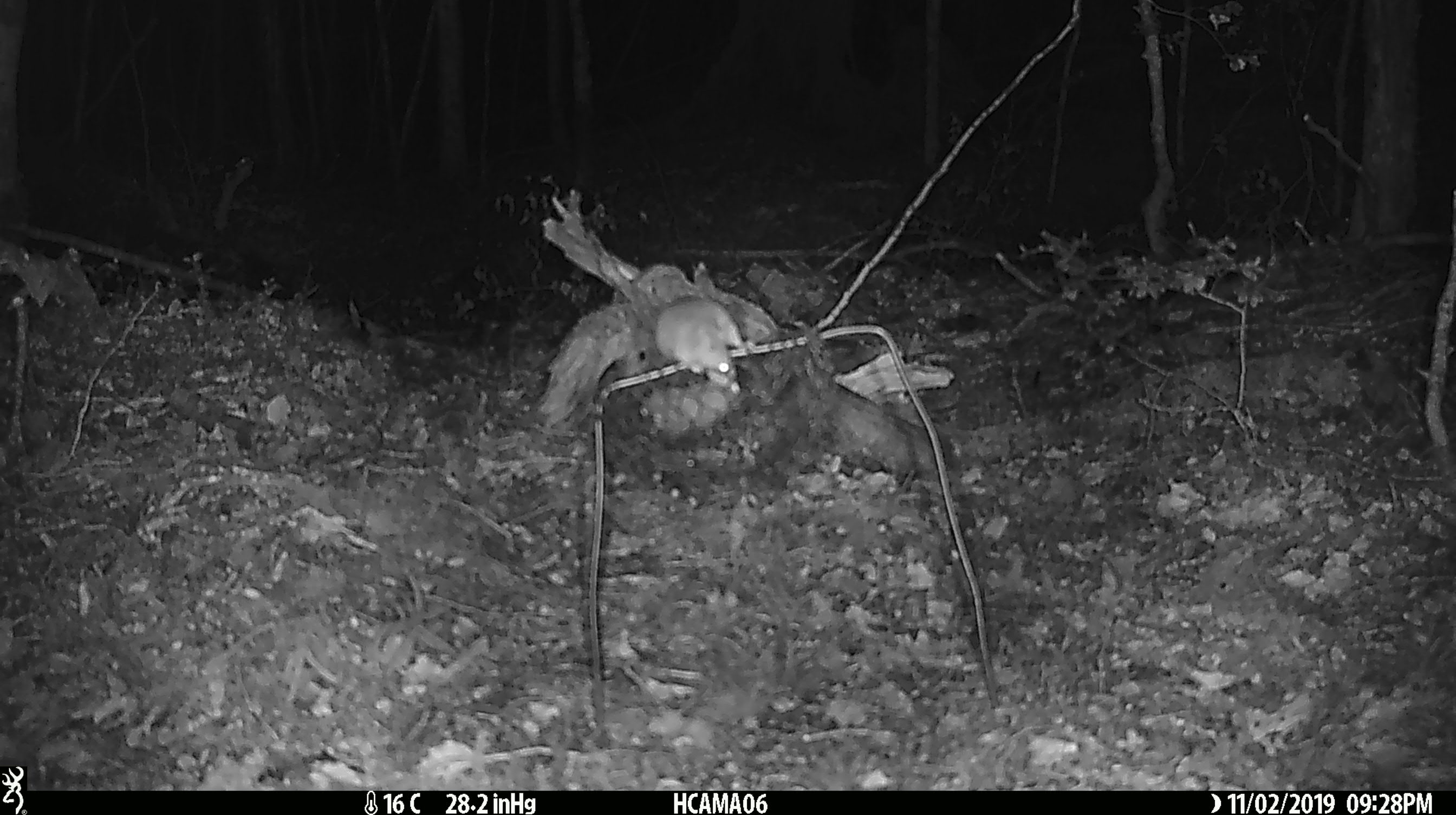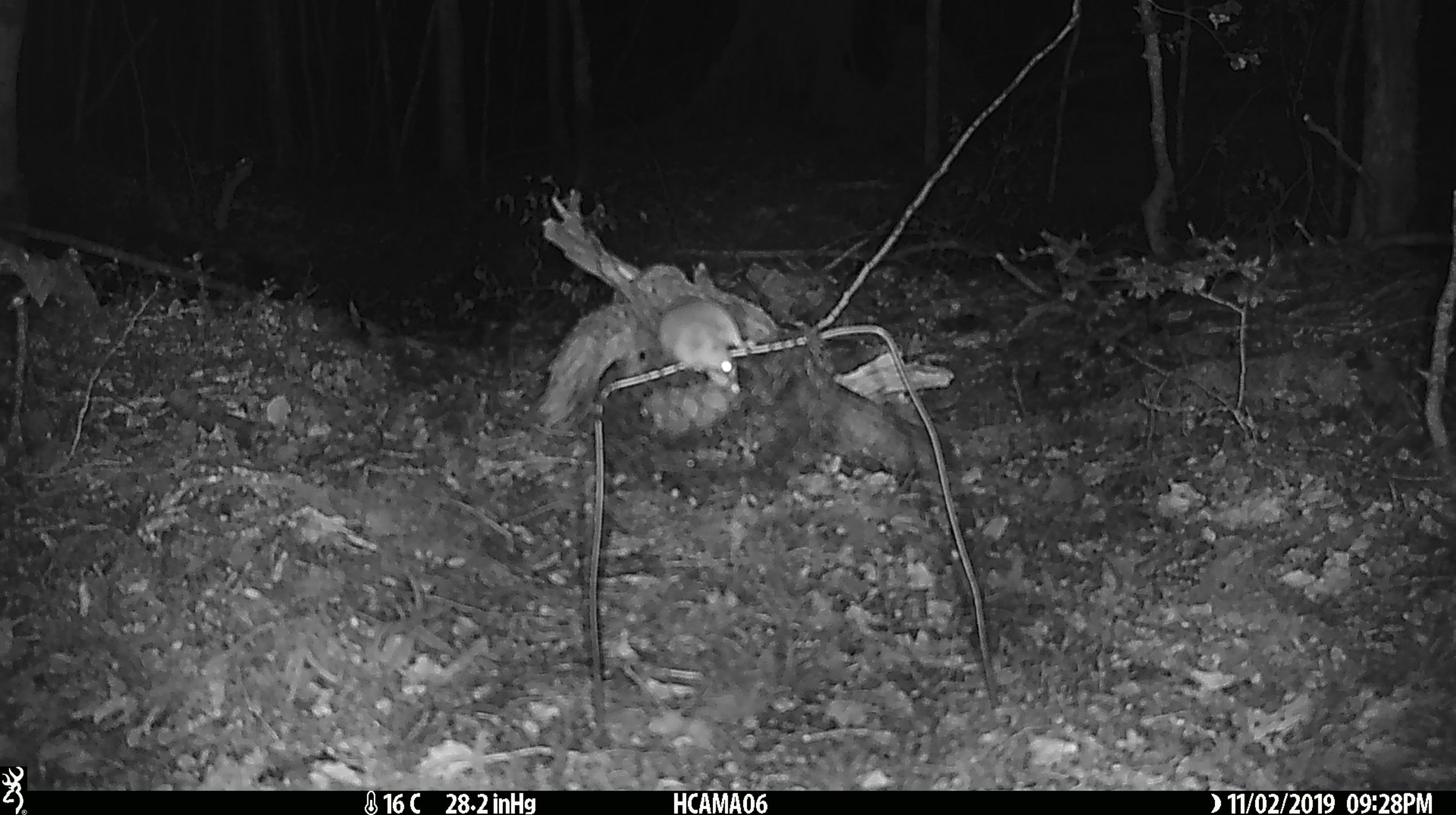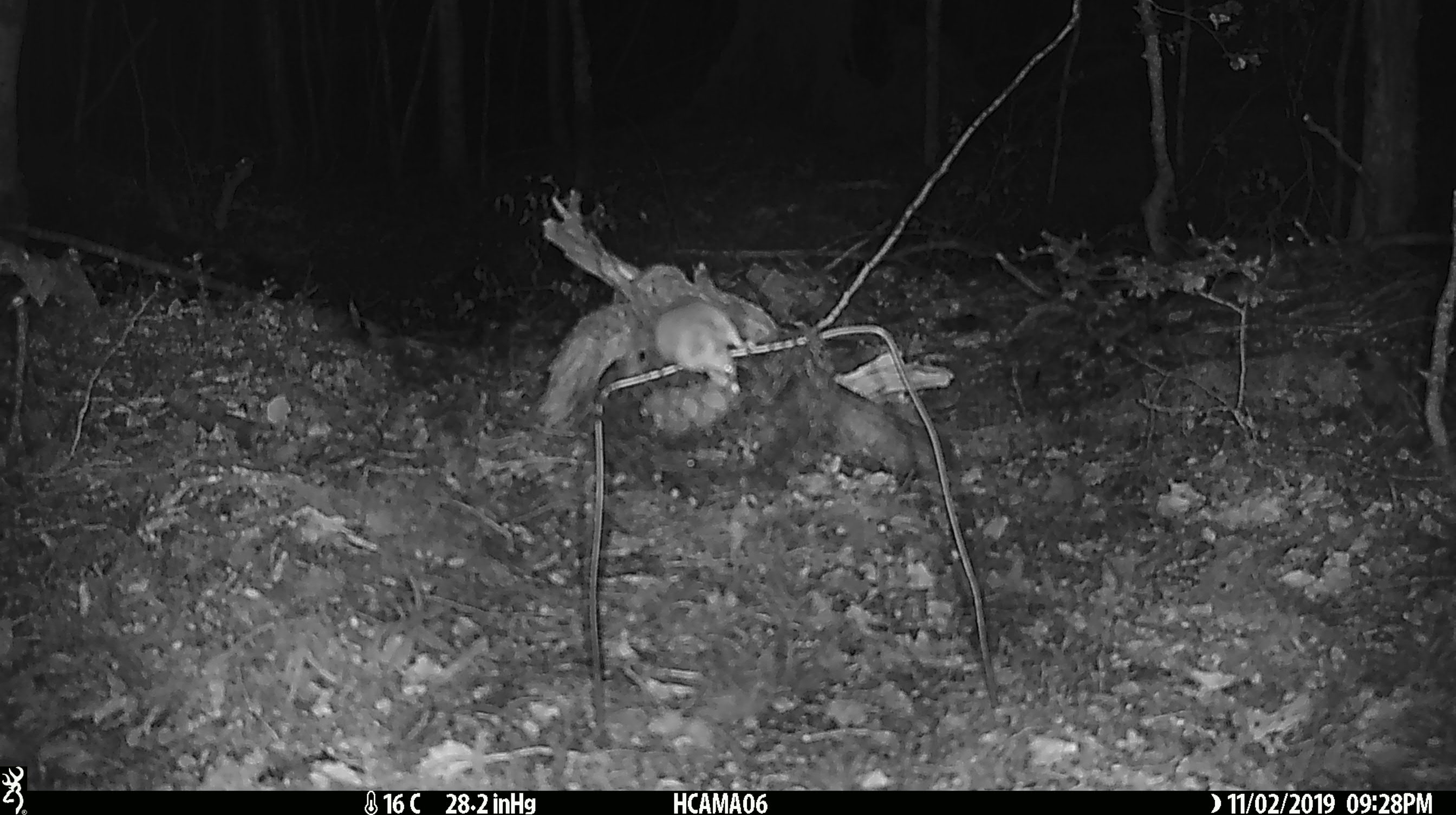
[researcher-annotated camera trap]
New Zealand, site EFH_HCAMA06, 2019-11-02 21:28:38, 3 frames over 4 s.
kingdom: Animalia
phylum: Chordata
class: Mammalia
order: Rodentia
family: Muridae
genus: Mus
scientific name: Mus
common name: mouse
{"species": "mouse (Mus)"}